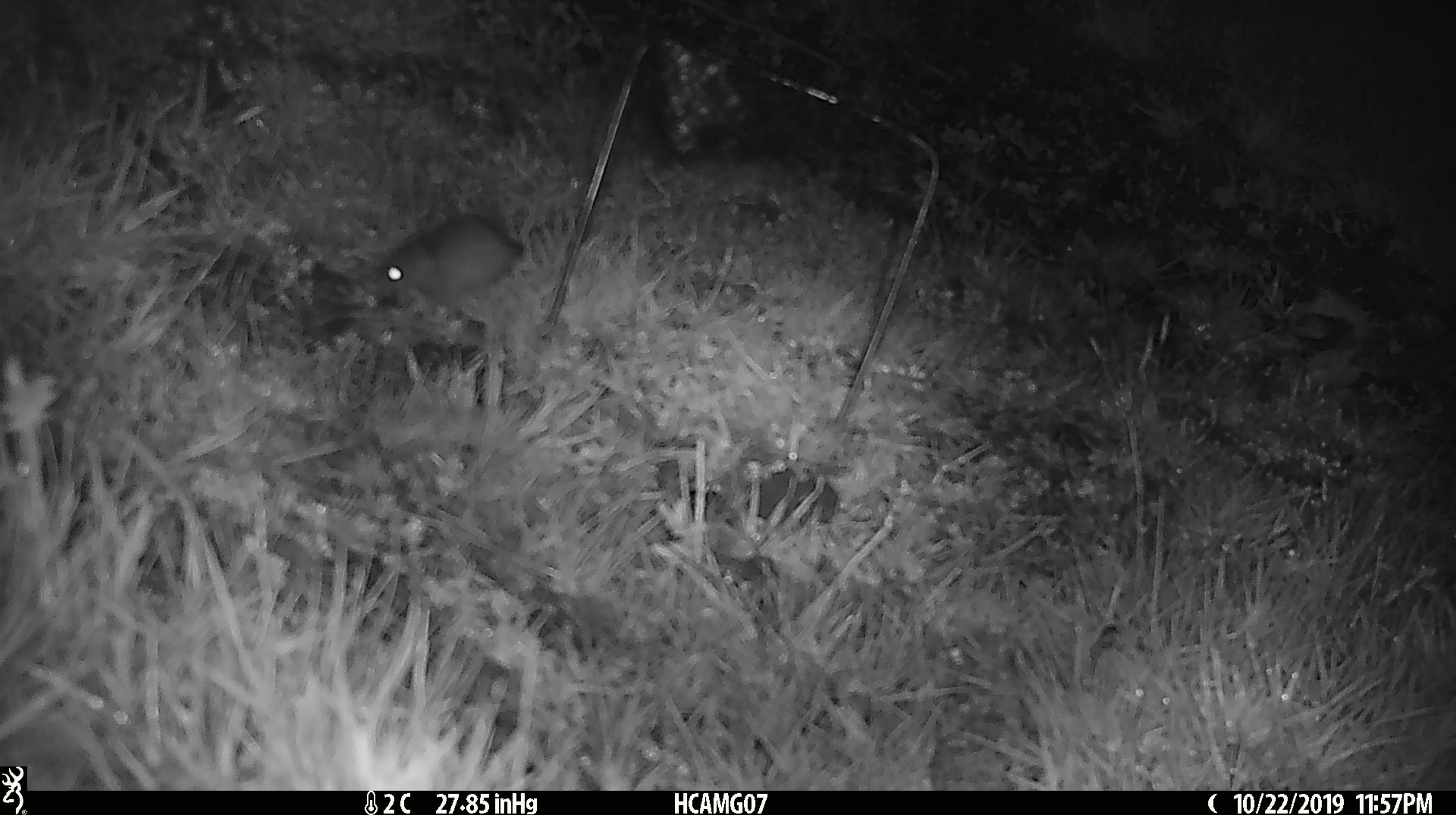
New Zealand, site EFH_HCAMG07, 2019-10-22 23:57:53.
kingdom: Animalia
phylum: Chordata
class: Mammalia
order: Rodentia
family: Muridae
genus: Mus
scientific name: Mus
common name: mouse